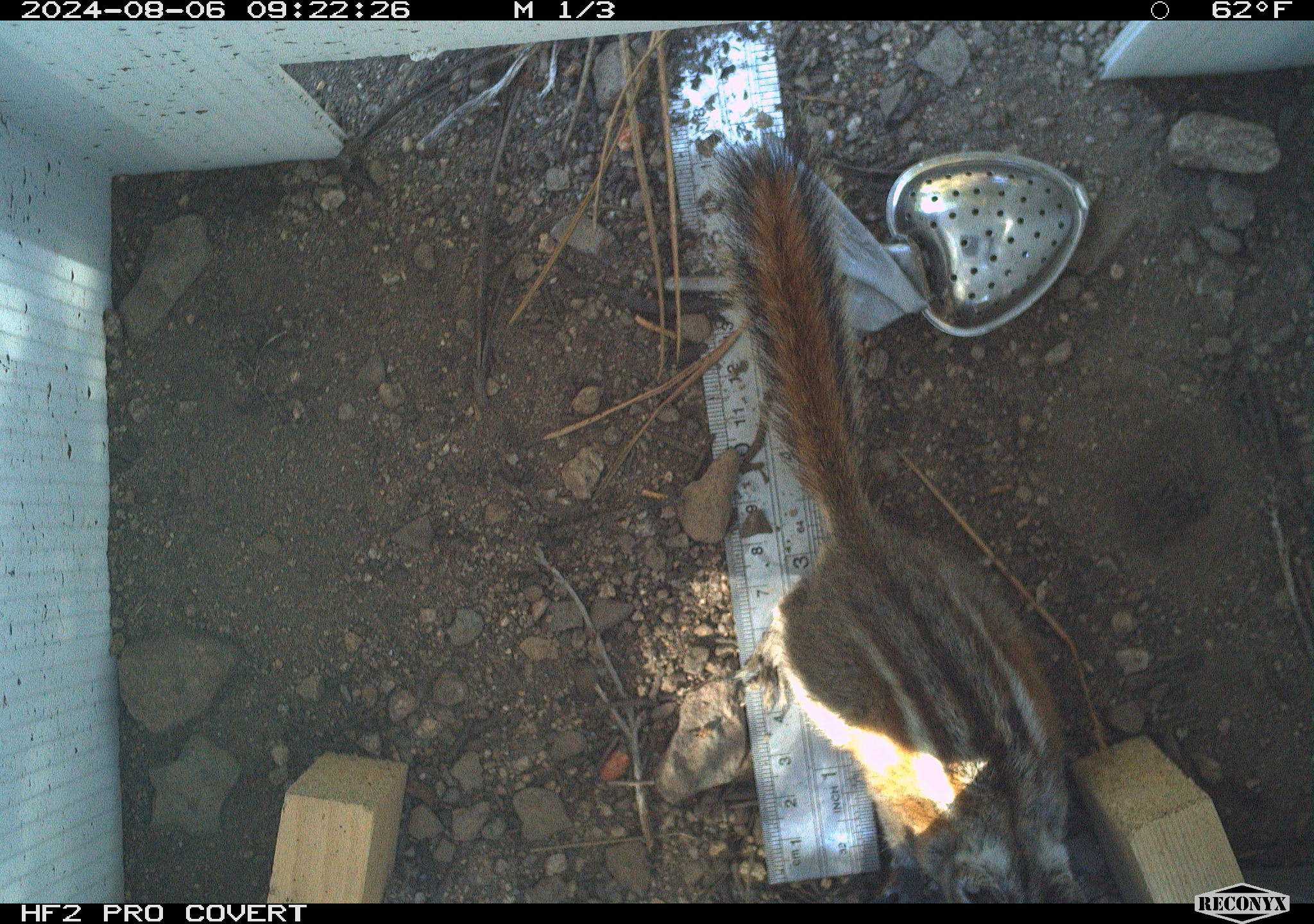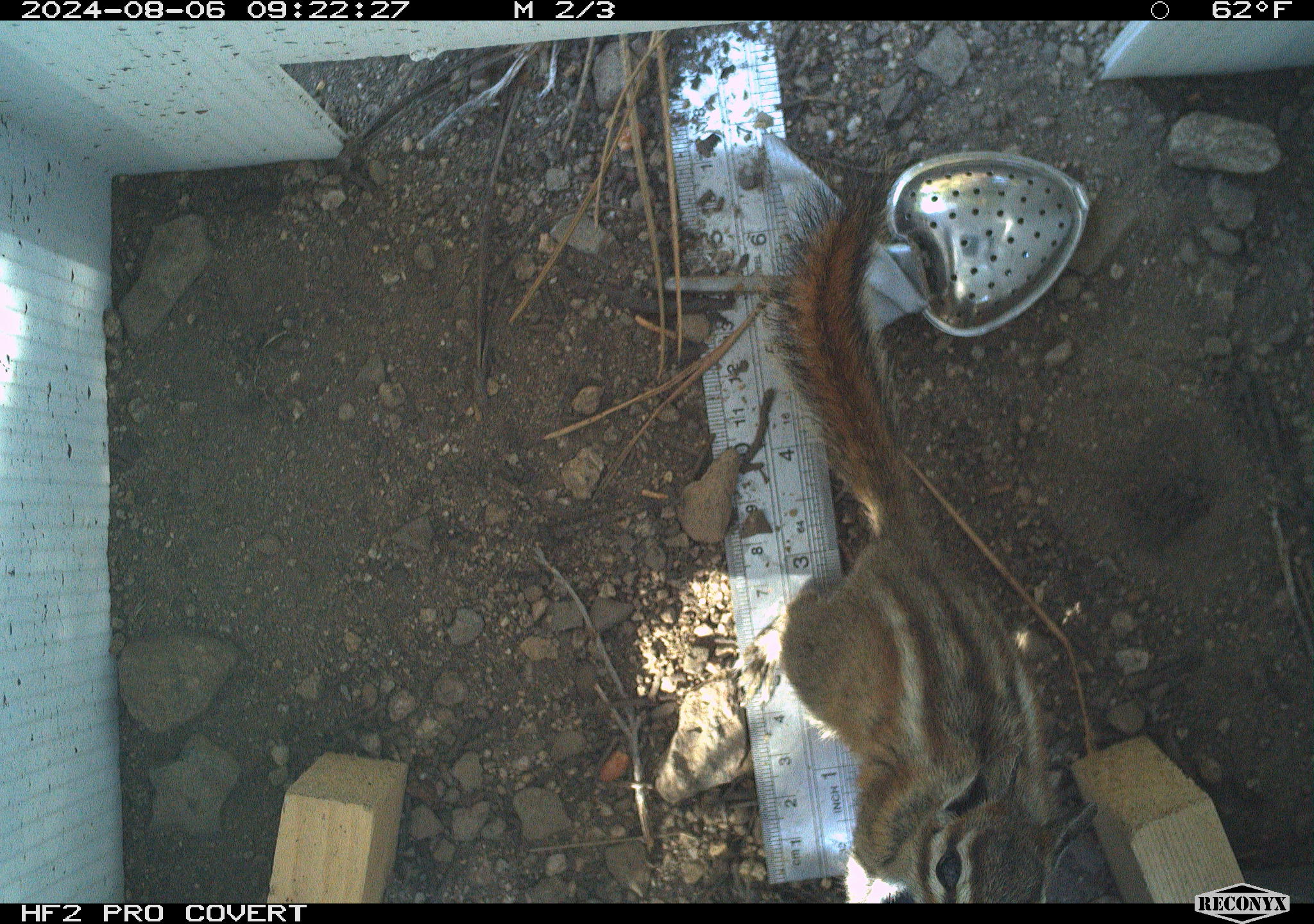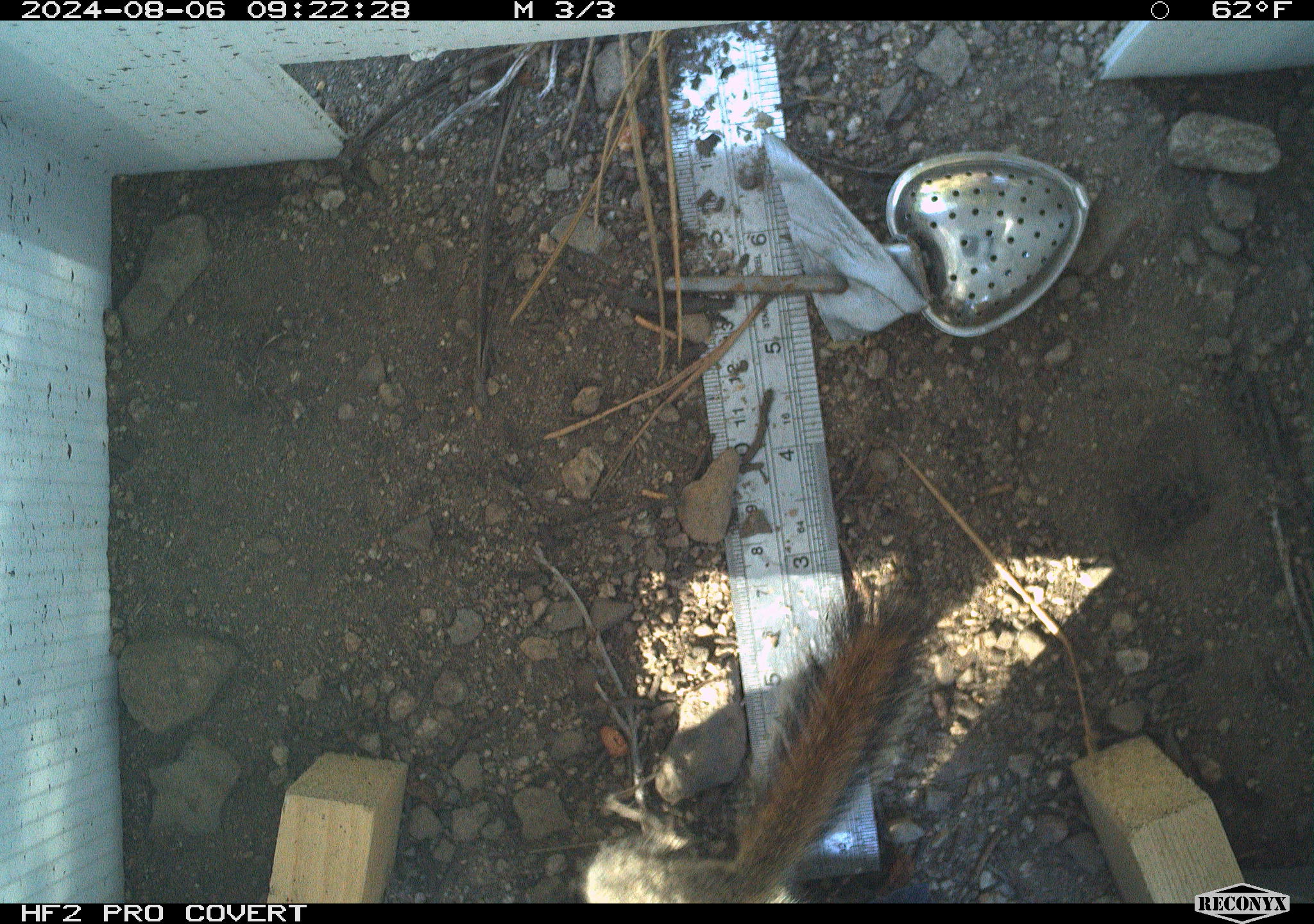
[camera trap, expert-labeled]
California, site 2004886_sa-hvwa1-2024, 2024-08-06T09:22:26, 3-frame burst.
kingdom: Animalia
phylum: Chordata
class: Mammalia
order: Rodentia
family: Sciuridae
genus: Neotamias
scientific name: Neotamias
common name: western chipmunks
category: neotamias species